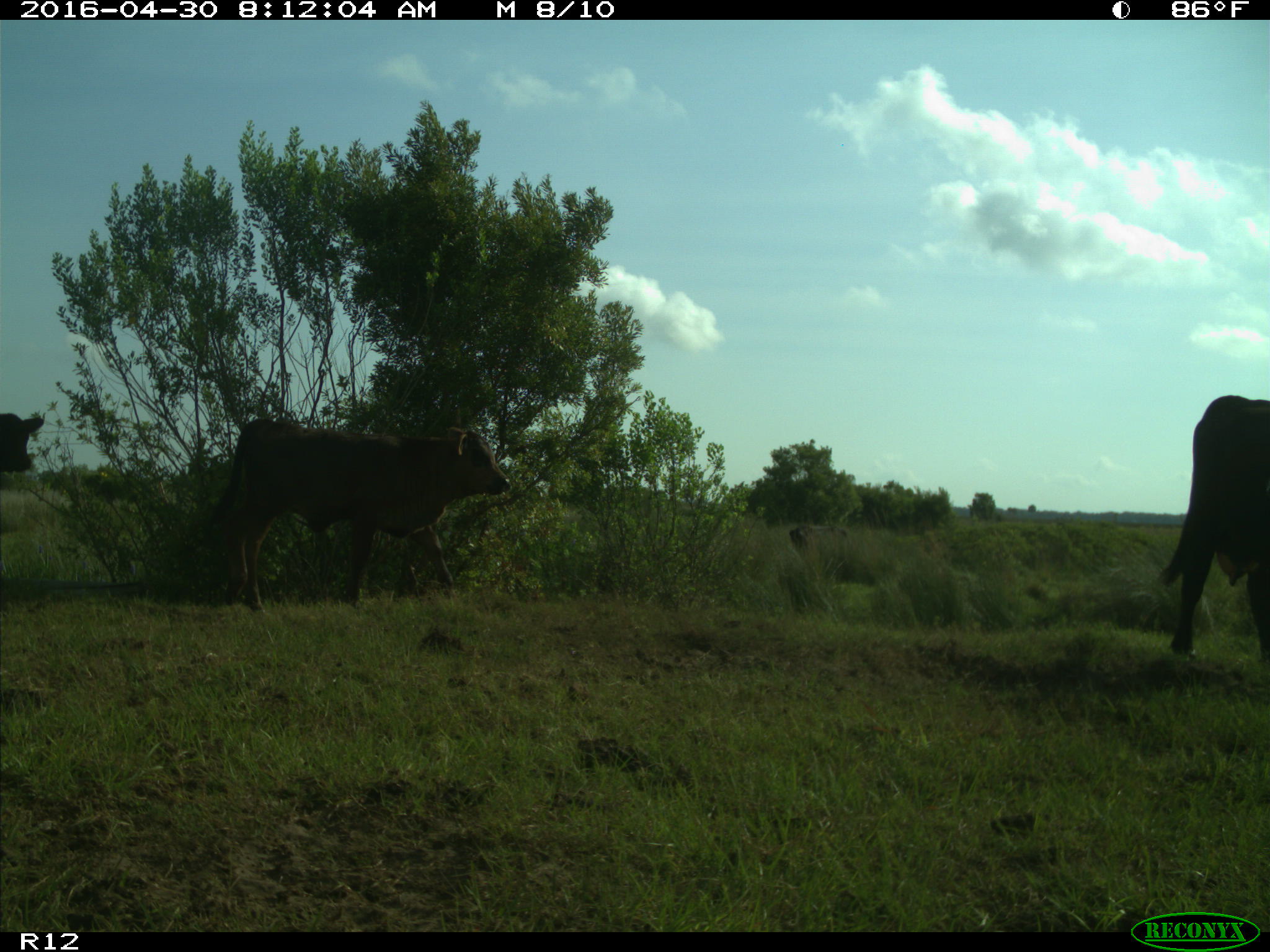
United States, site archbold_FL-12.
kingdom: Animalia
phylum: Chordata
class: Mammalia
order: Artiodactyla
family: Bovidae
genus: Bos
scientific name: Bos taurus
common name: domestic cow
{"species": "Bos taurus (domestic cow)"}